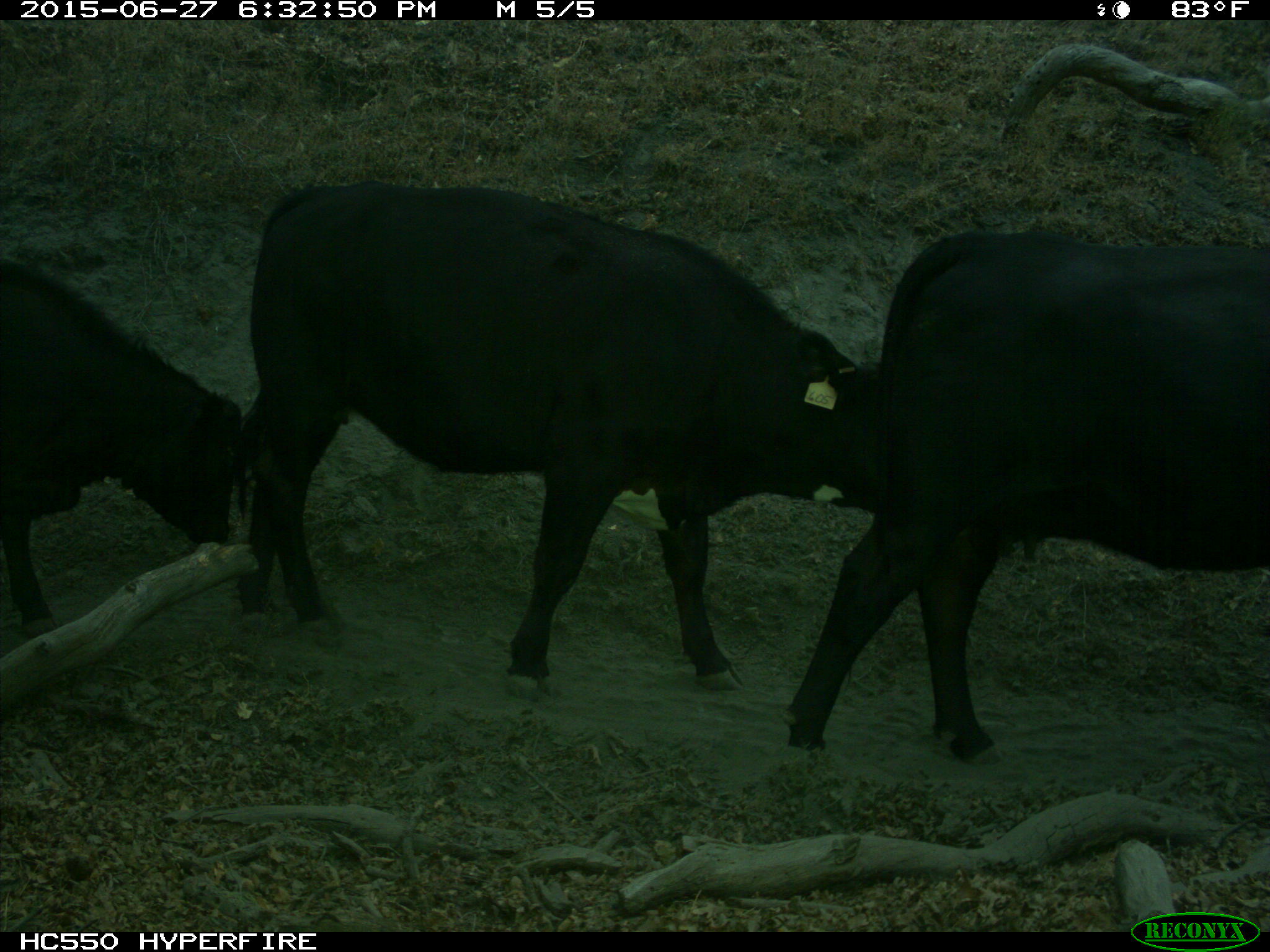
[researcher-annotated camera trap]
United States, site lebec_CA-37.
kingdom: Animalia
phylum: Chordata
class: Mammalia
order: Artiodactyla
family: Bovidae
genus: Bos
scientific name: Bos taurus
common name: domestic cow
Bos taurus (domestic cow).